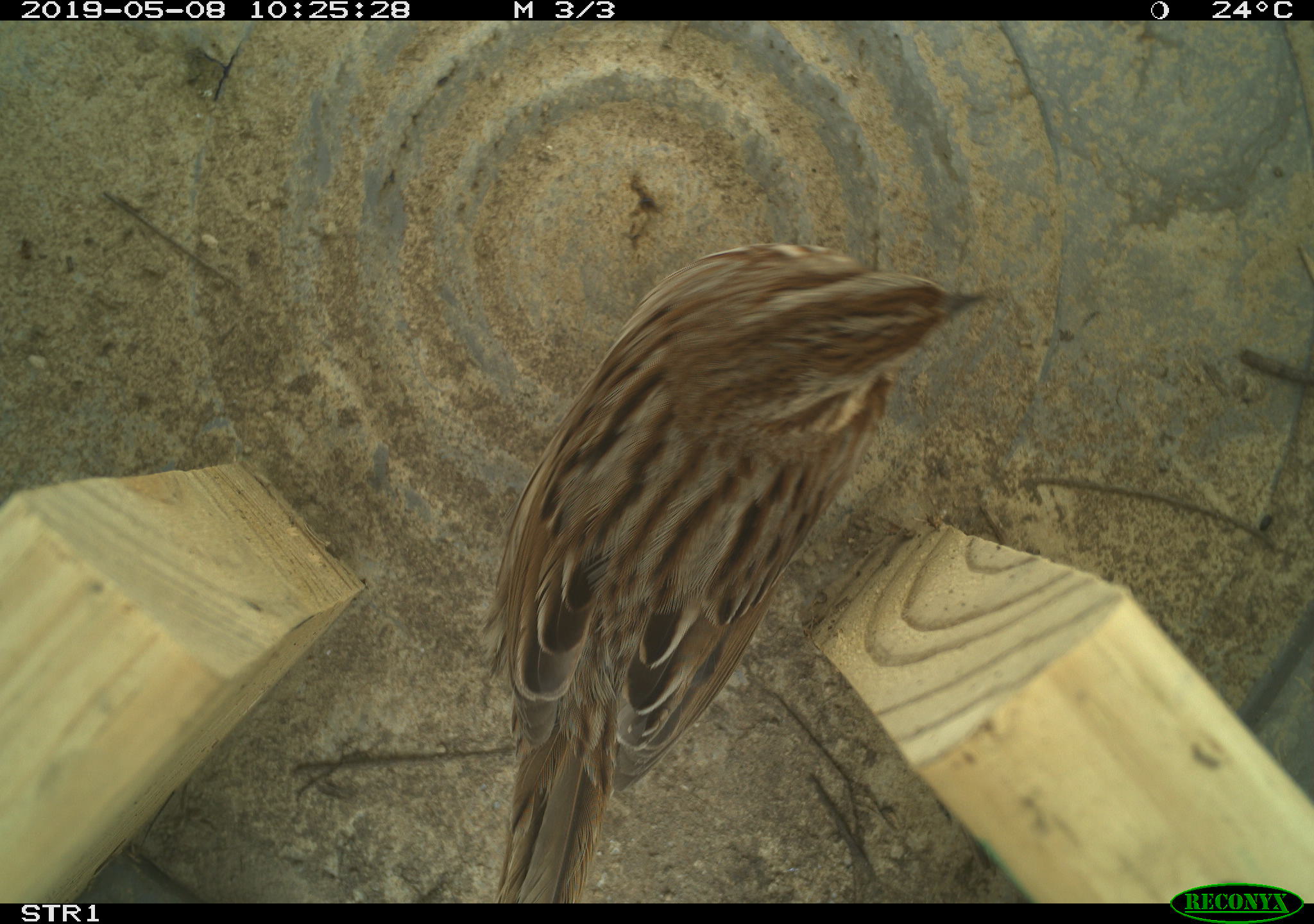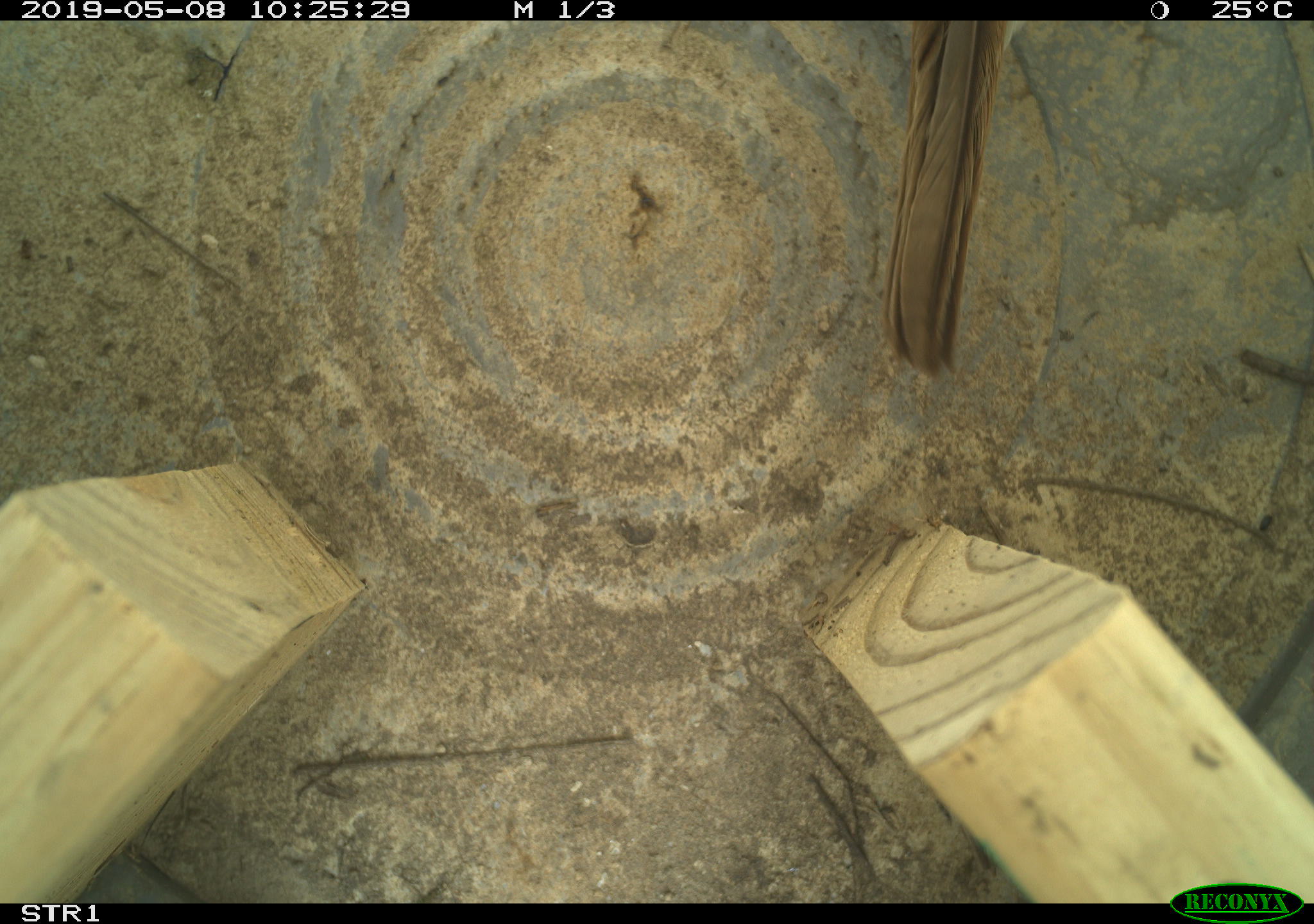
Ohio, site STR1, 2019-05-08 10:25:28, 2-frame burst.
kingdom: Animalia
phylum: Chordata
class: Aves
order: Passeriformes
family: Passerellidae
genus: Melospiza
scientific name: Melospiza melodia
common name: song sparrow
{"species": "song sparrow (Melospiza melodia)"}